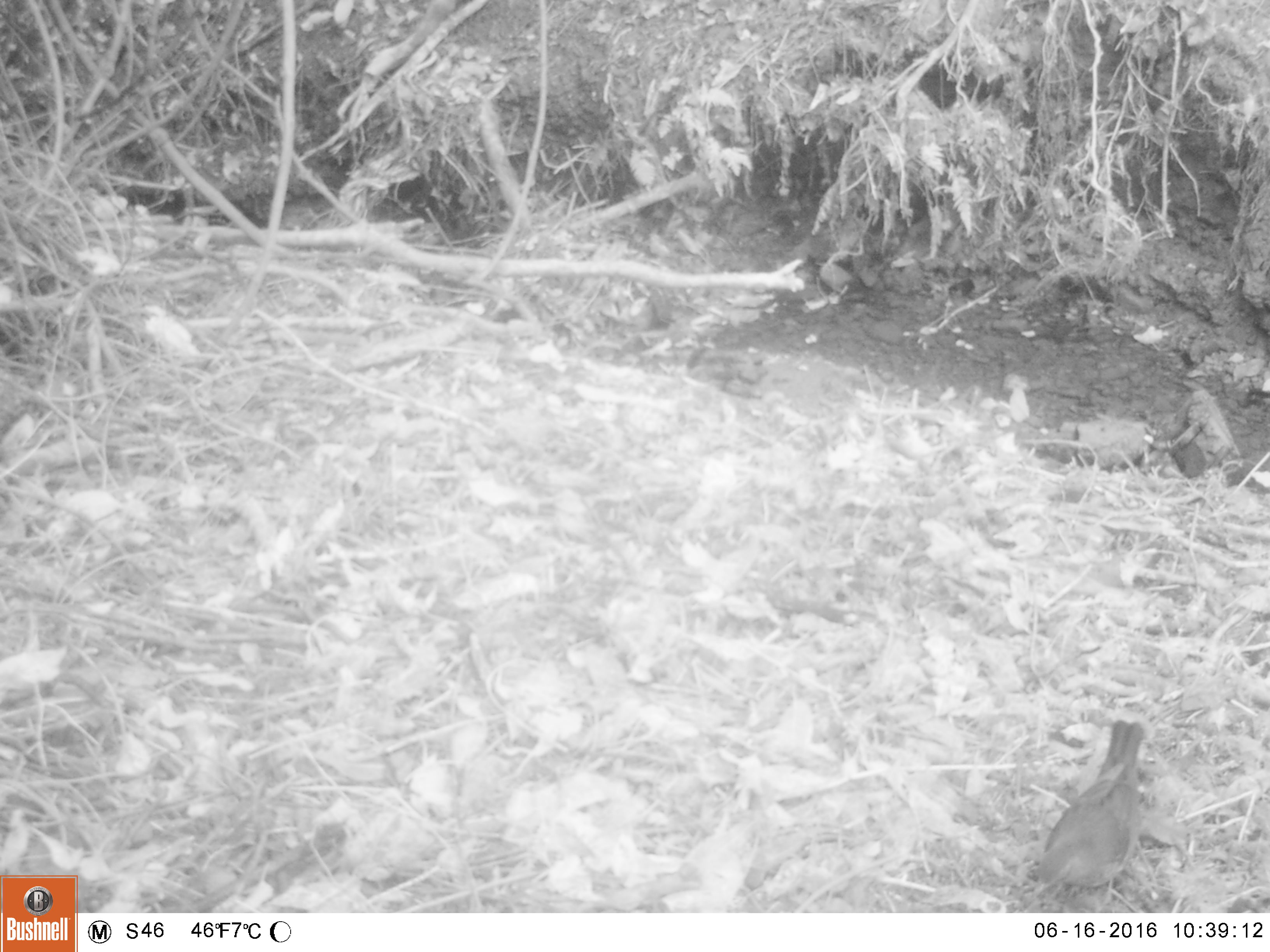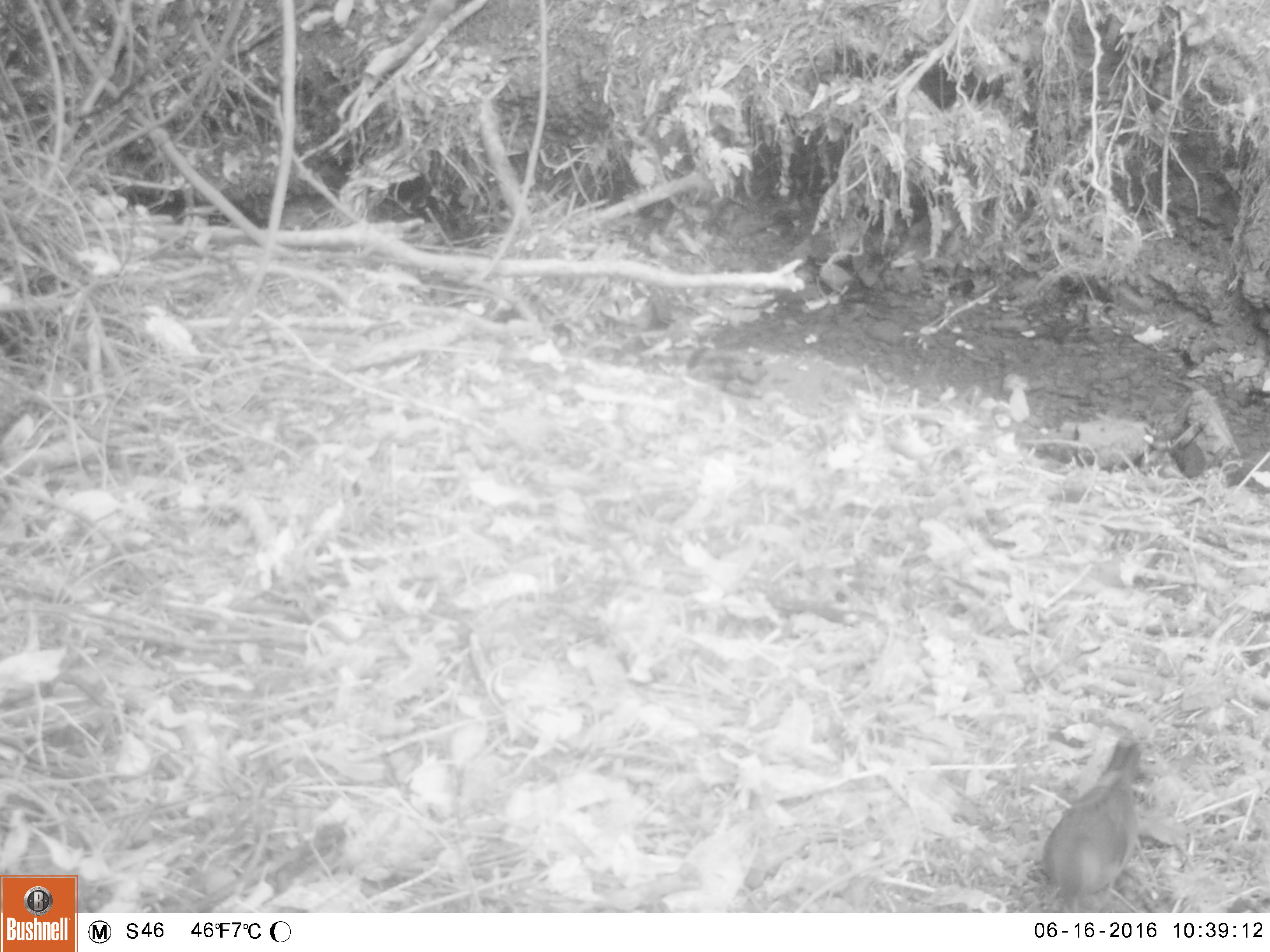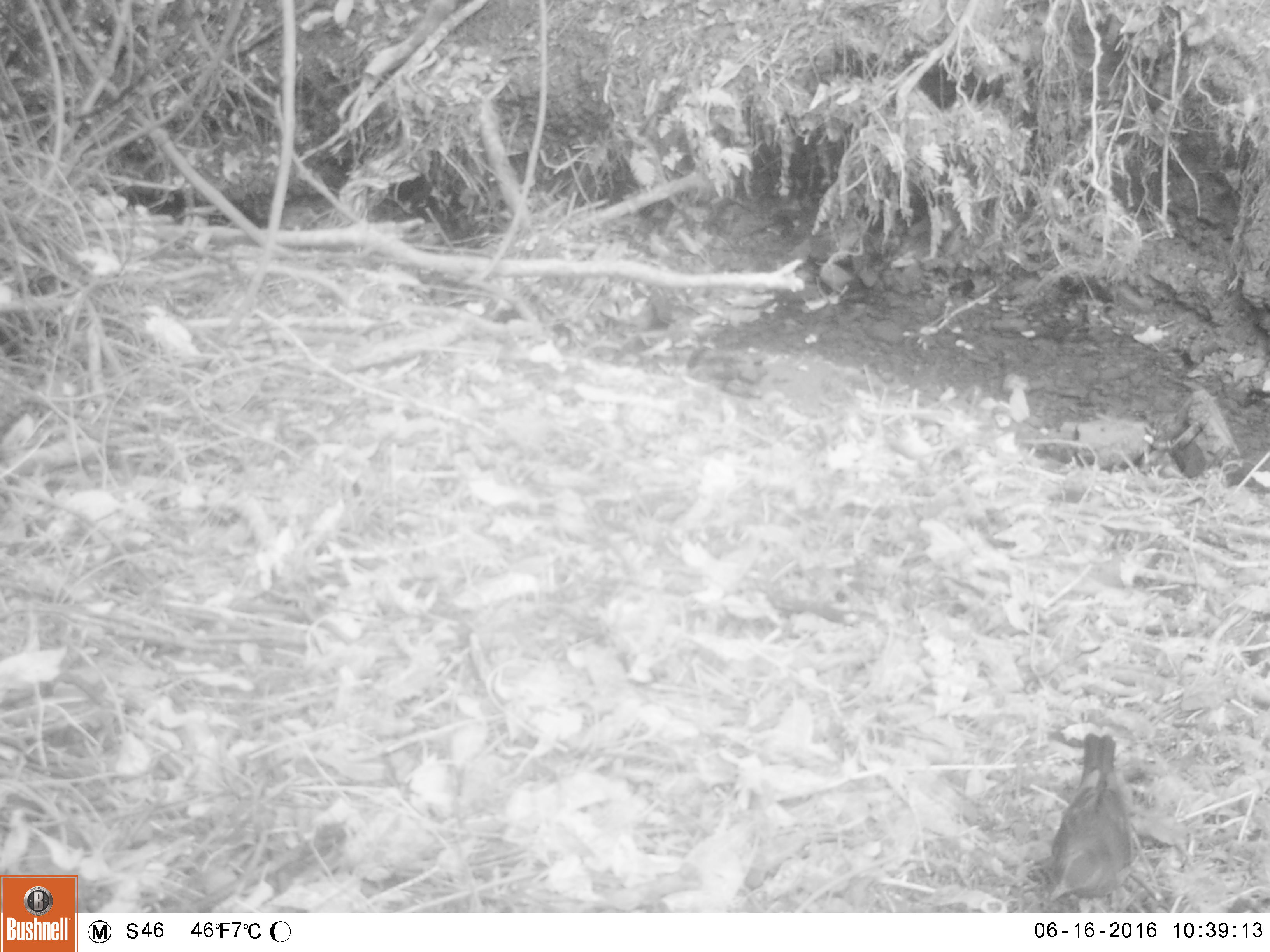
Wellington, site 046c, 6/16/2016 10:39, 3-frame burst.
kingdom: Animalia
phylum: Chordata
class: Aves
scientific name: Aves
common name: bird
Bird (Aves).